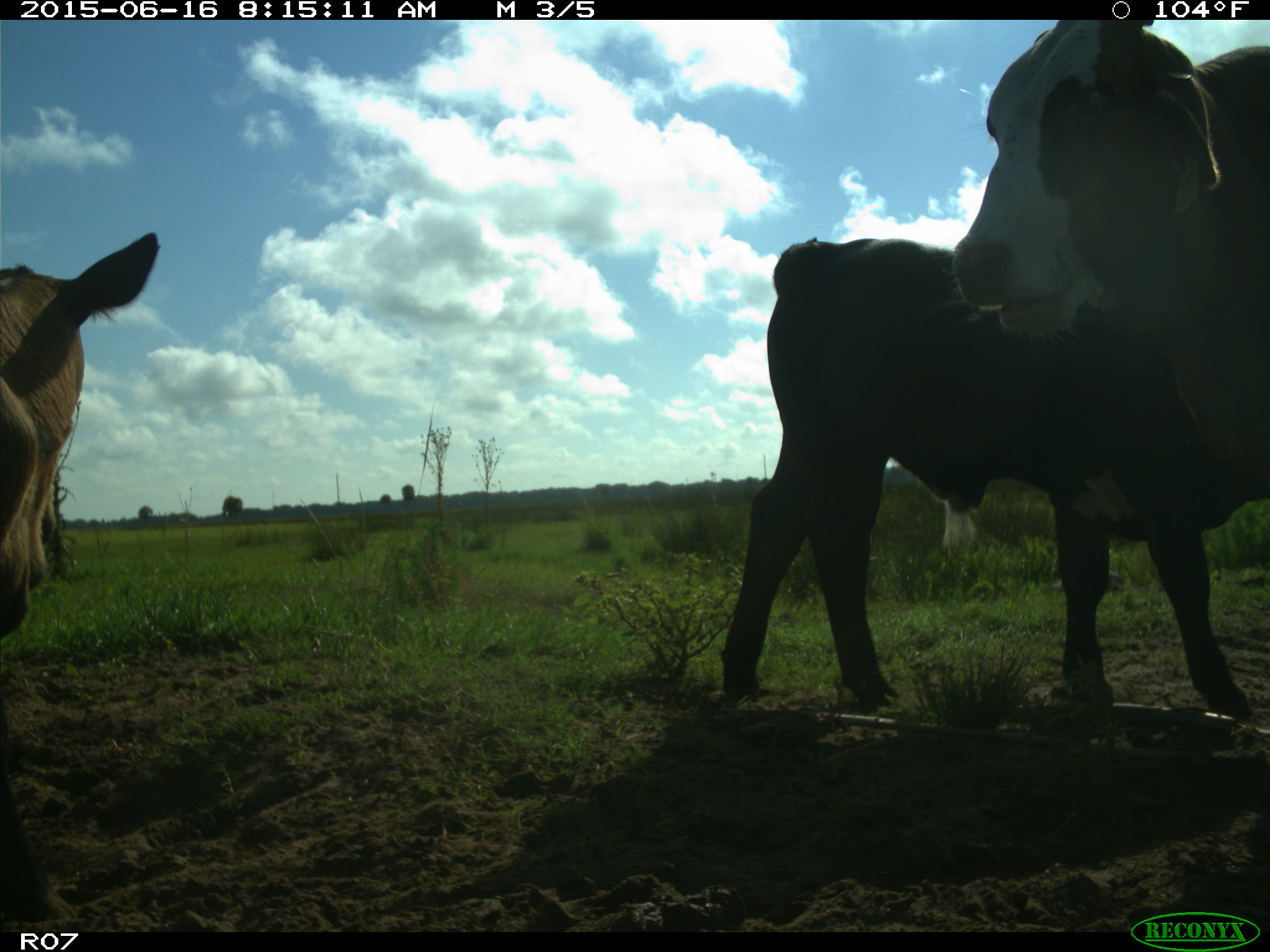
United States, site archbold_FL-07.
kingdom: Animalia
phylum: Chordata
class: Mammalia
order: Artiodactyla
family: Bovidae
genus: Bos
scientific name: Bos taurus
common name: domestic cow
Bos taurus (domestic cow).